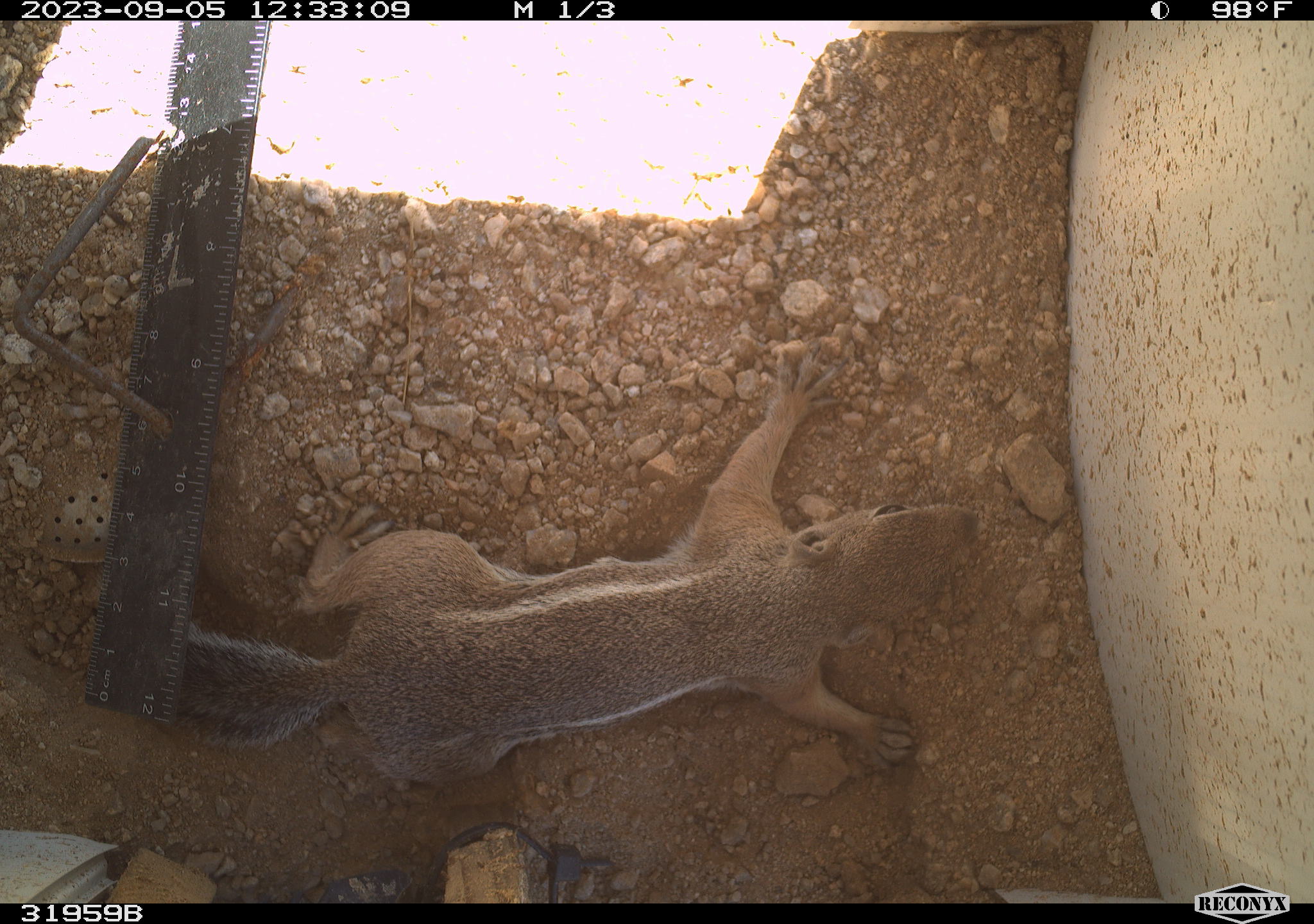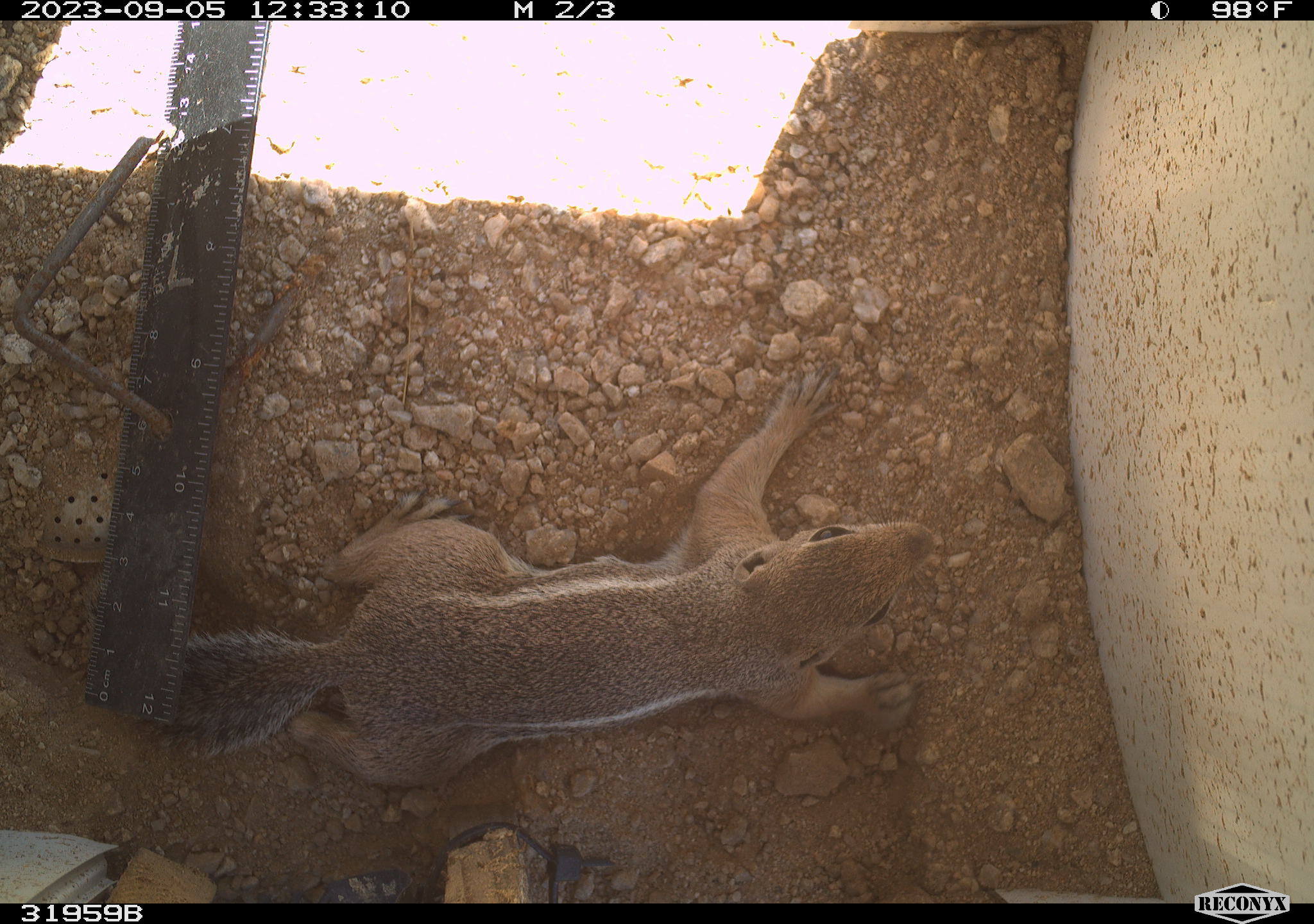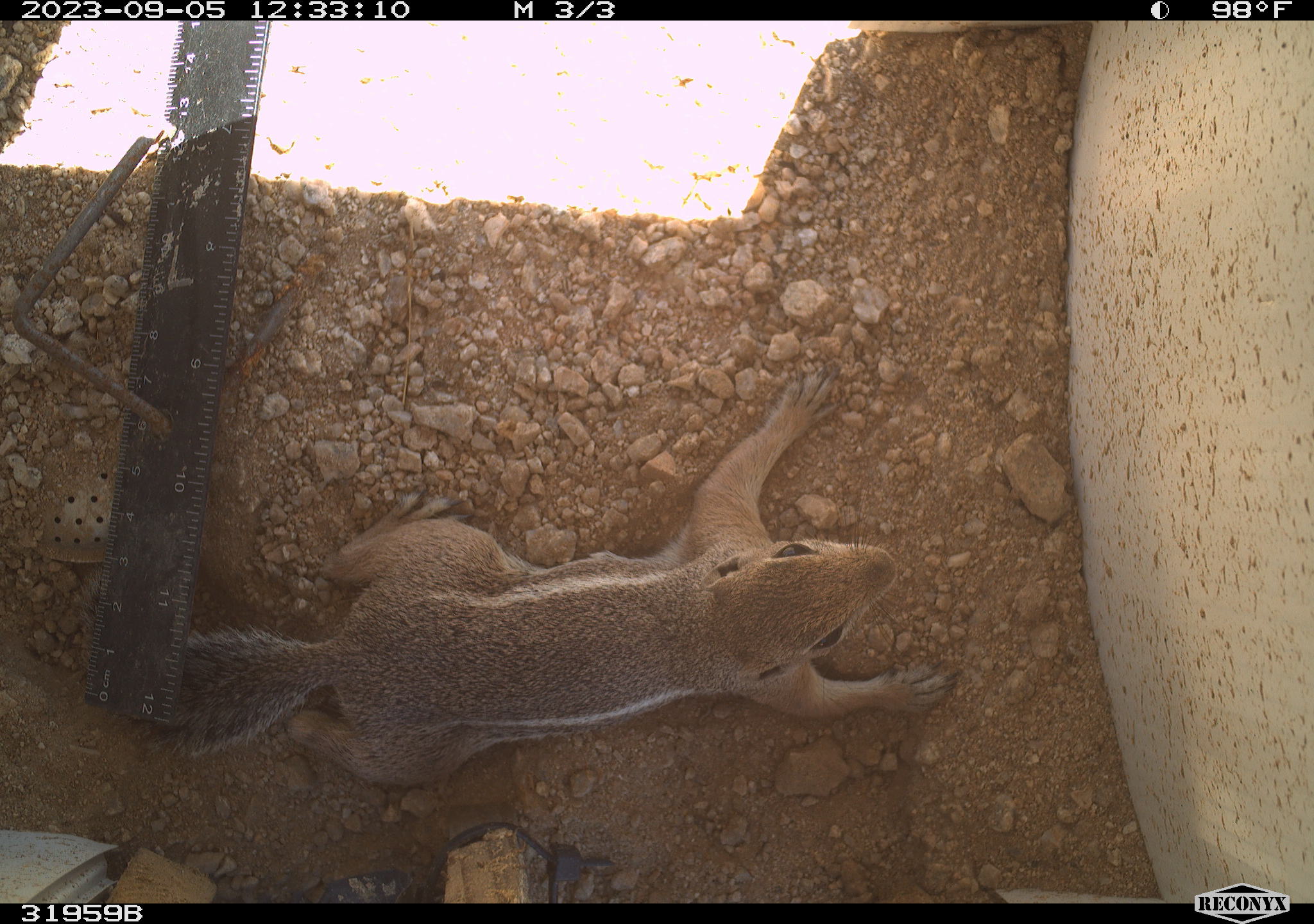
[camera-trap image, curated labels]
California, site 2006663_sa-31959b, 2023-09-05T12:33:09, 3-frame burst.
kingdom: Animalia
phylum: Chordata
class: Mammalia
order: Rodentia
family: Sciuridae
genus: Ammospermophilus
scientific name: Ammospermophilus leucurus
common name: white-tailed antelope squirrel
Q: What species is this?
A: White-tailed antelope squirrel (Ammospermophilus leucurus).